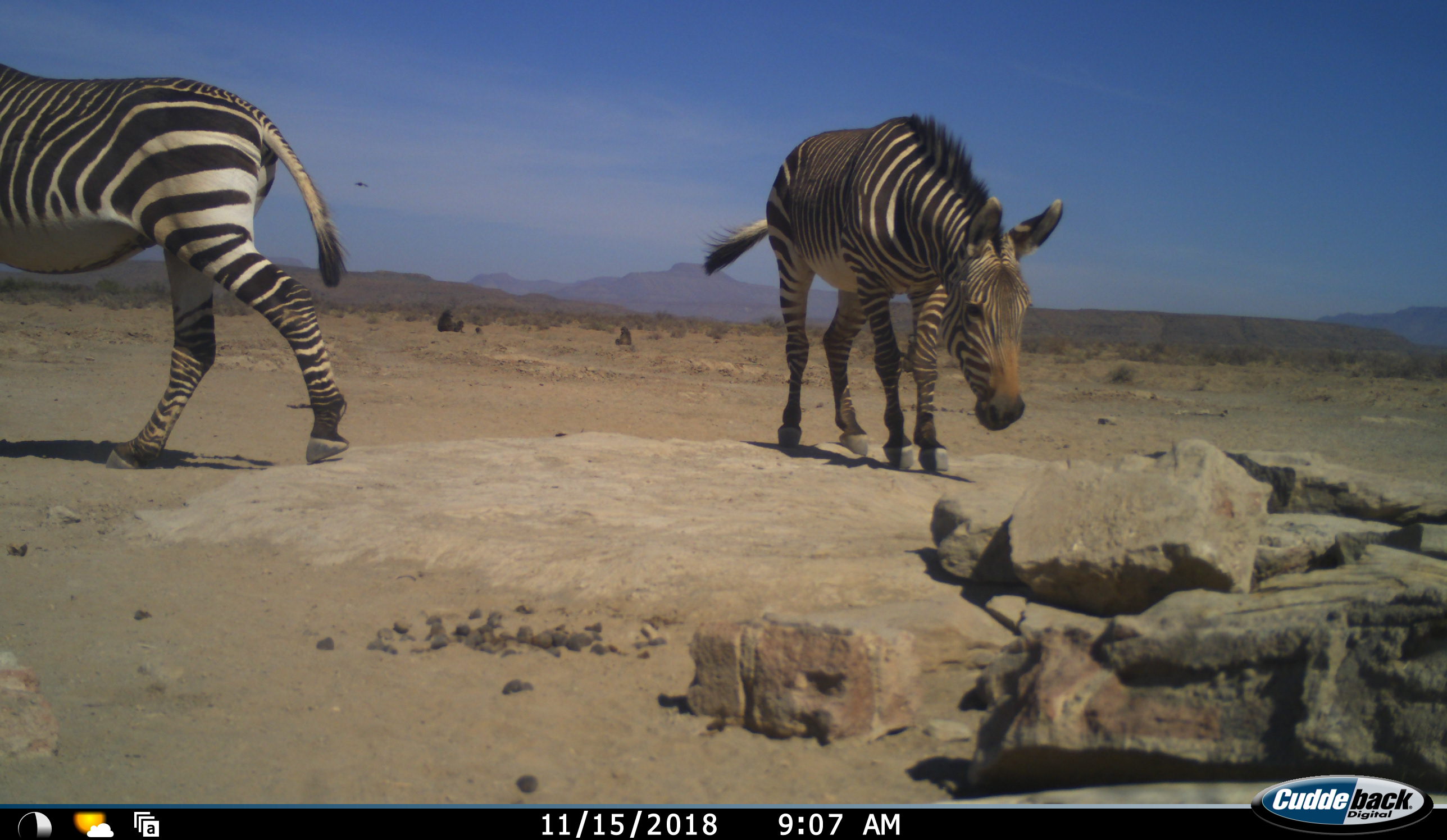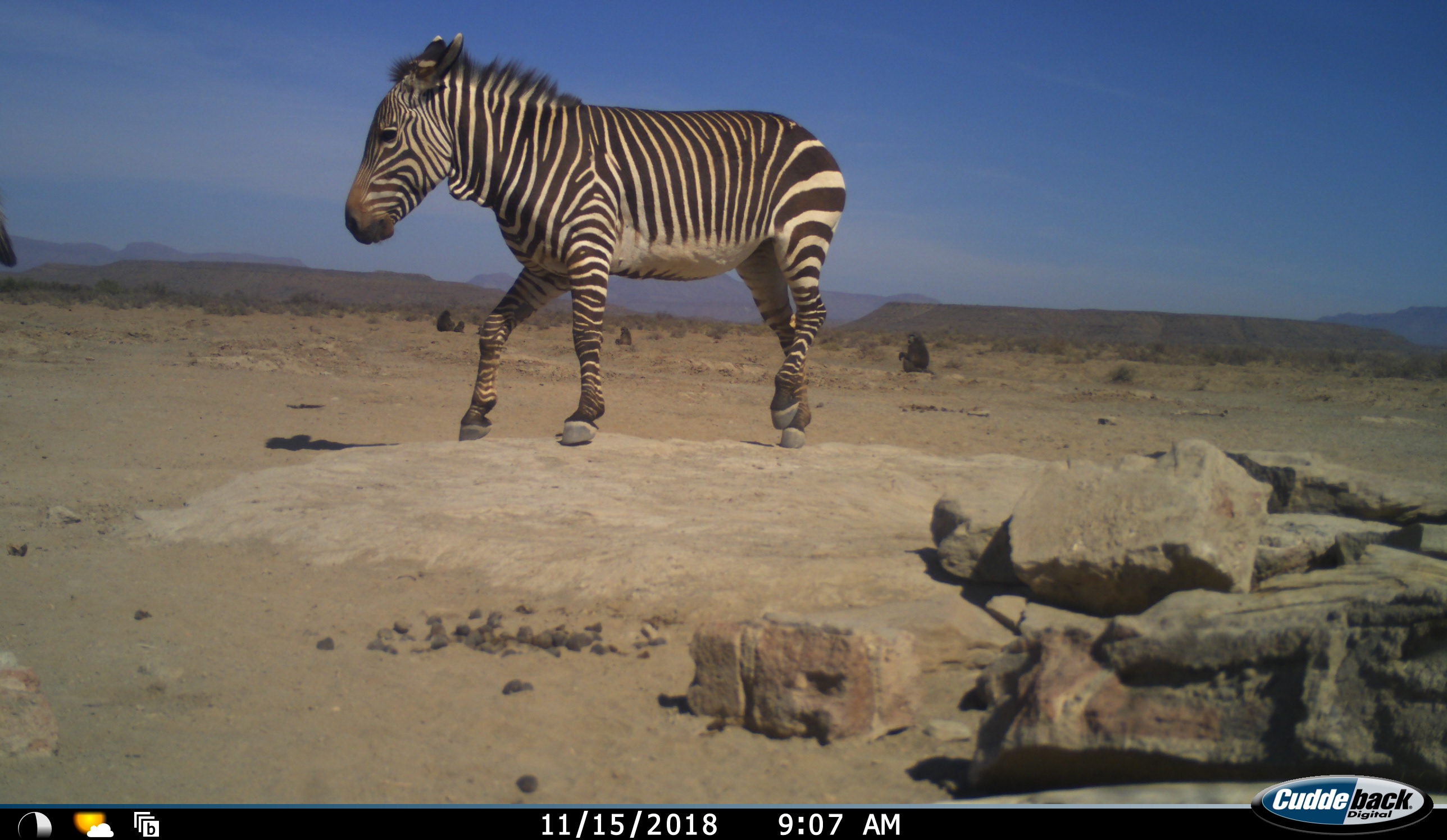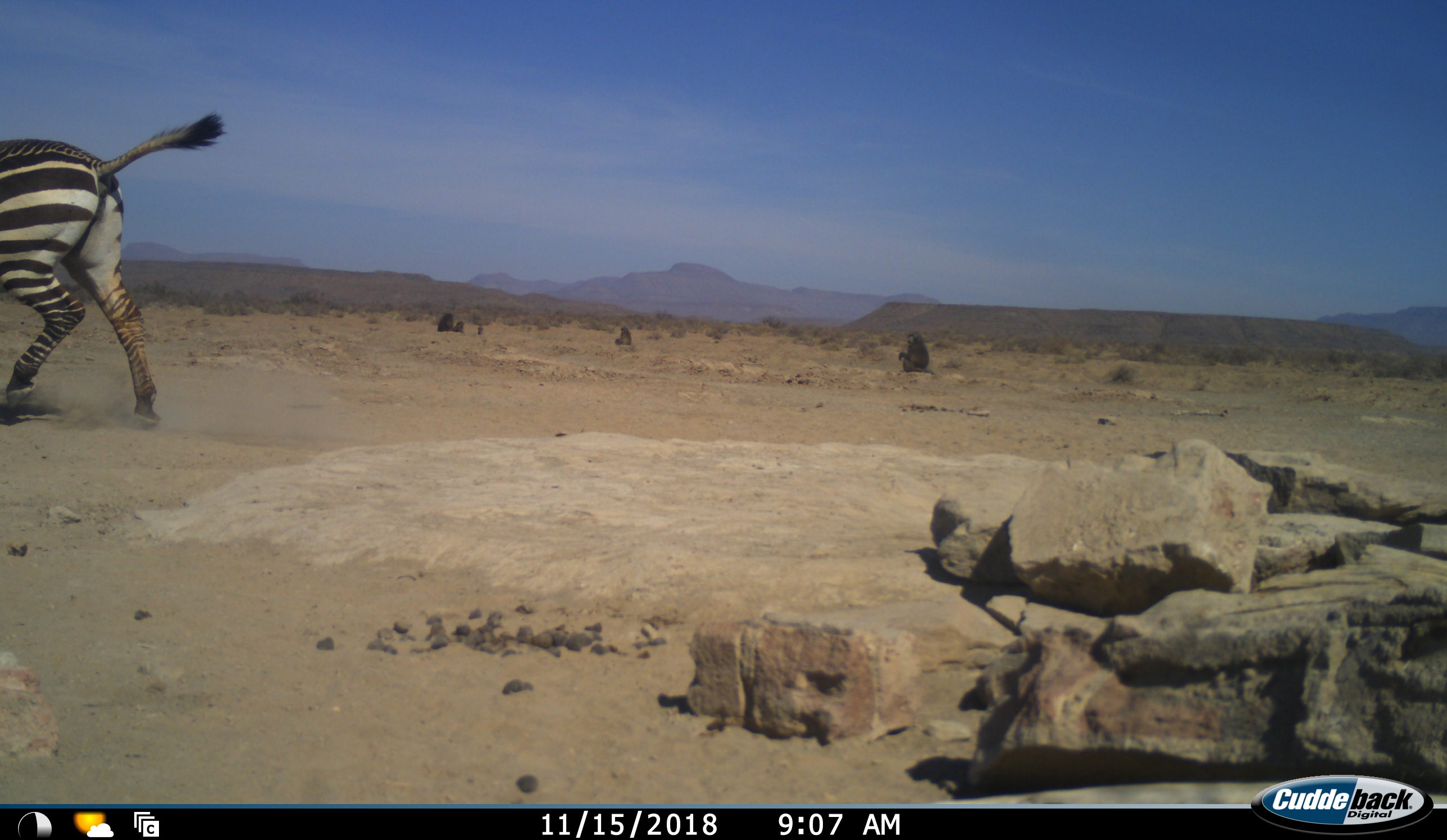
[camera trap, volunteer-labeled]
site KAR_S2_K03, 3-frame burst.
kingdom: Animalia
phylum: Chordata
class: Mammalia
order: Perissodactyla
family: Equidae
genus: Equus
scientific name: Equus zebra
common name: mountain zebra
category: zebramountain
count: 2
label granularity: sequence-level